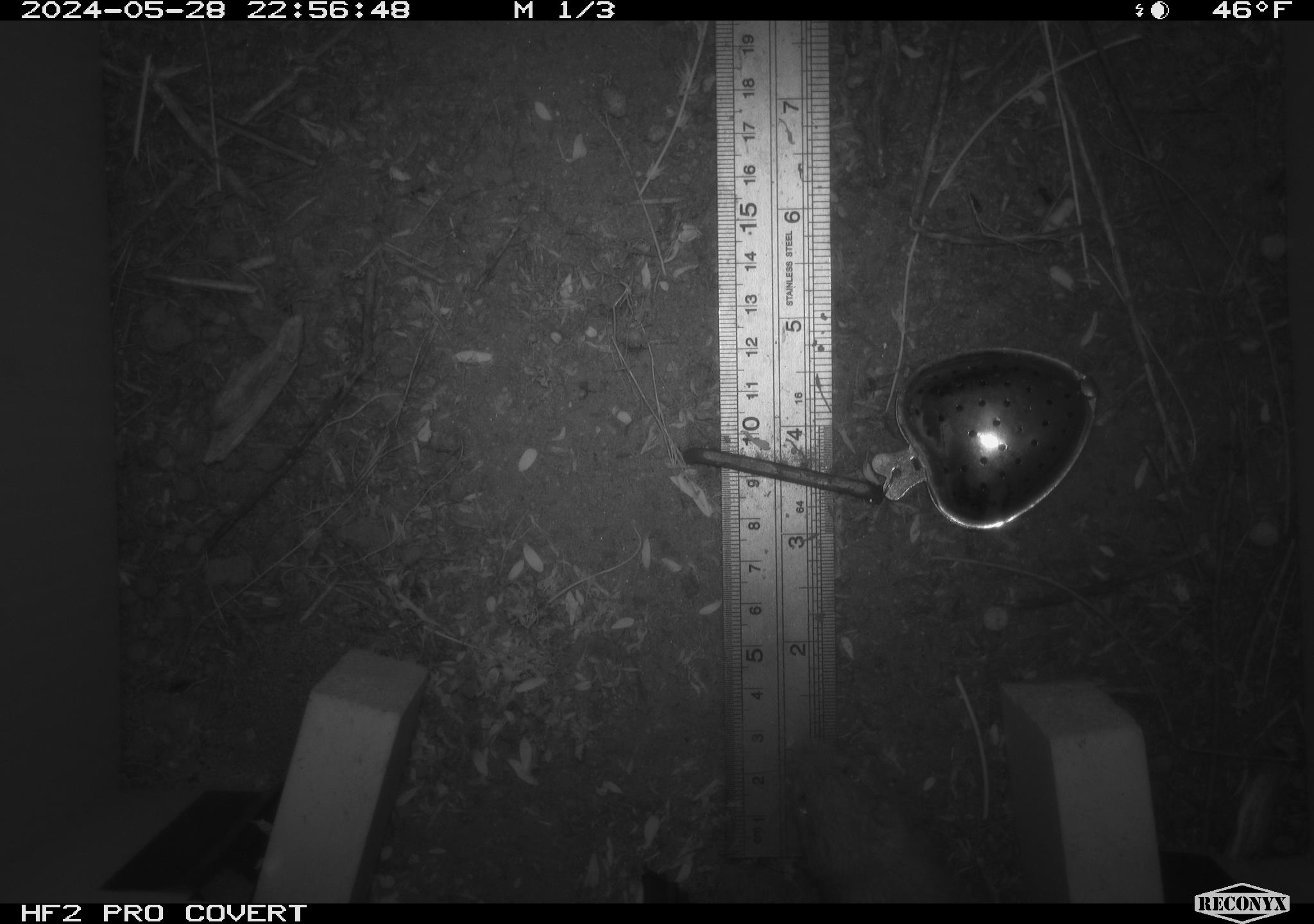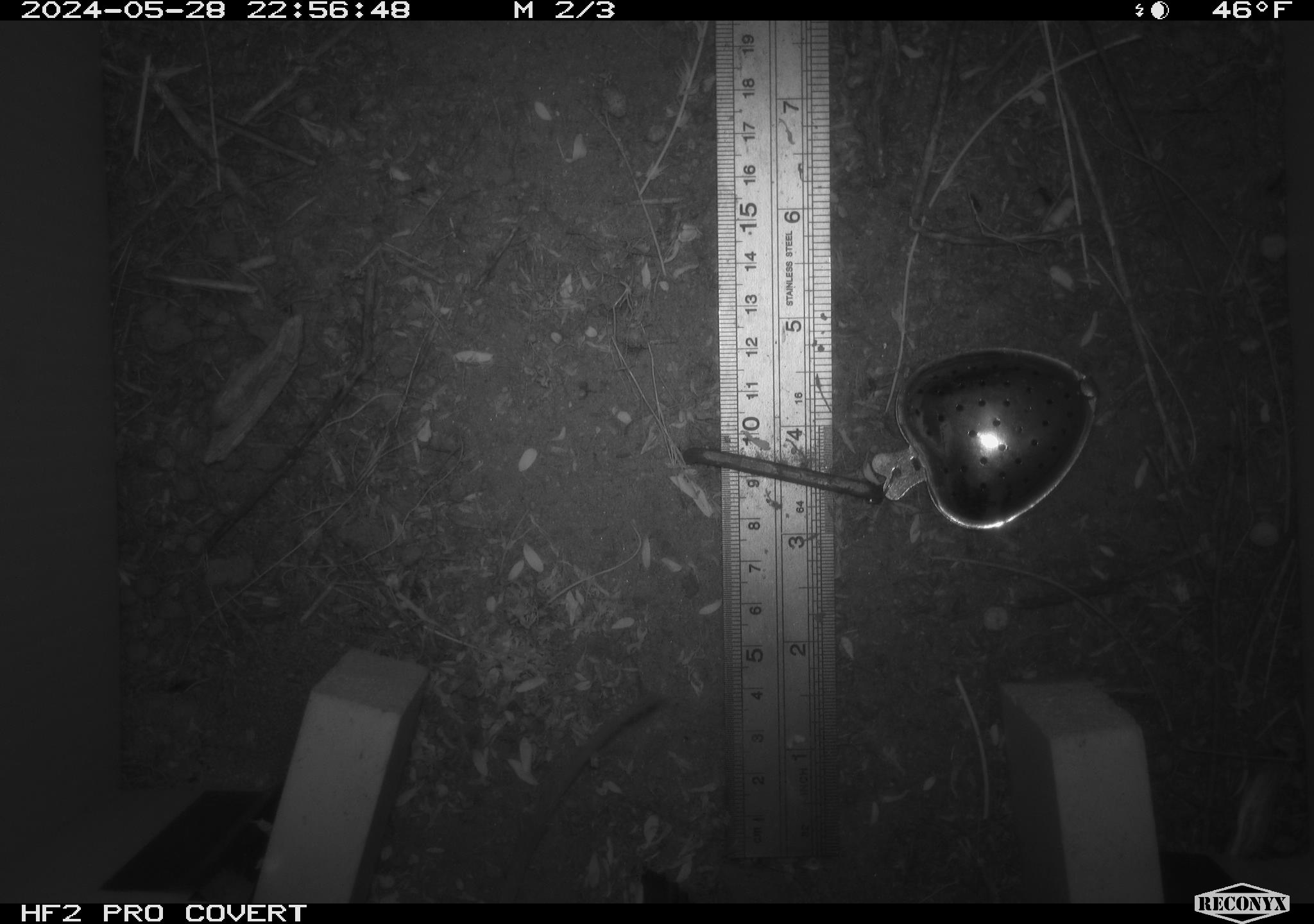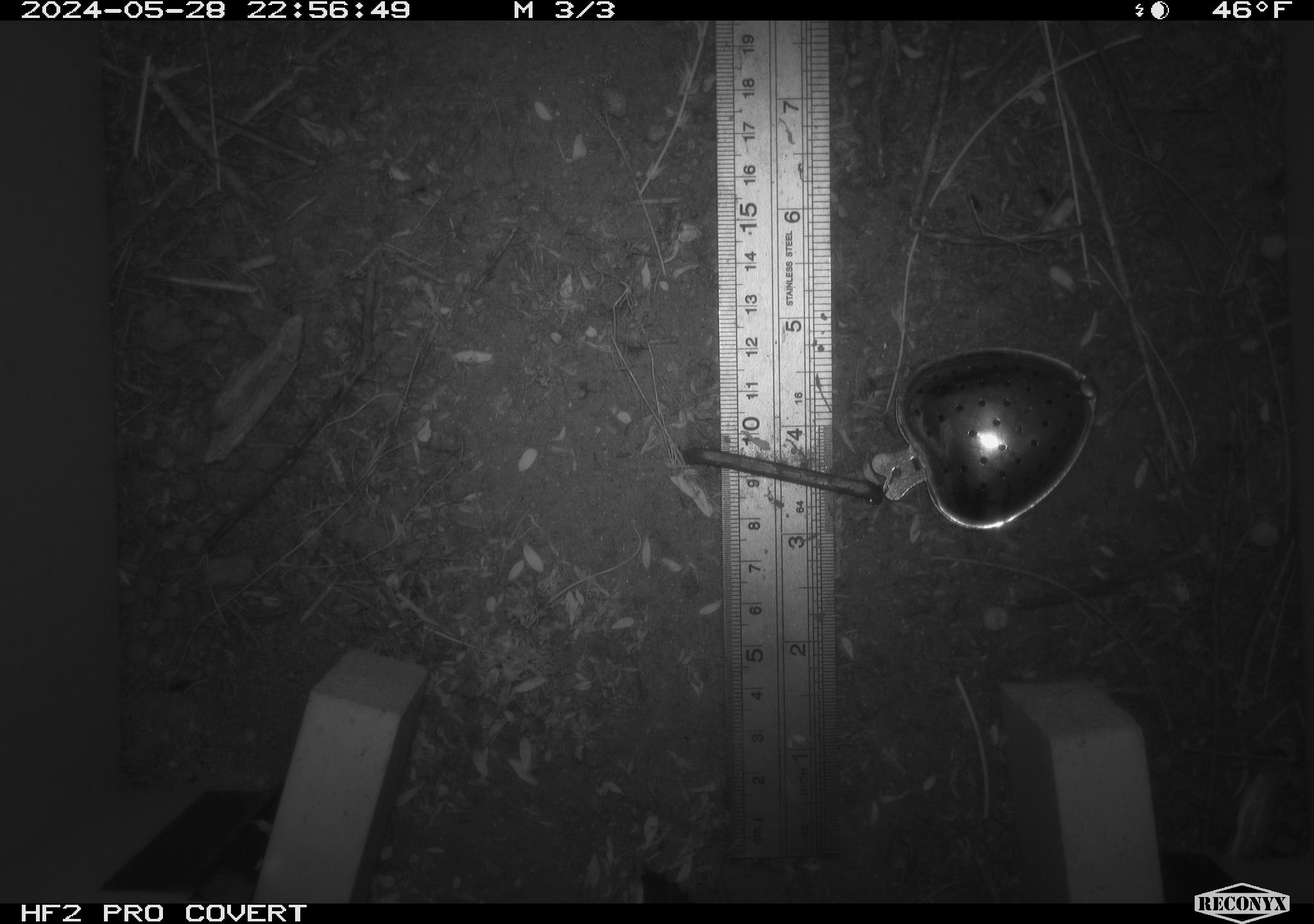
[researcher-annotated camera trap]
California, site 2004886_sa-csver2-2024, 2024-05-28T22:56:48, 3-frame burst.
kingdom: Animalia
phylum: Chordata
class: Mammalia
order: Rodentia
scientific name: Rodentia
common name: rodent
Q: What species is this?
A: Rodent (Rodentia).